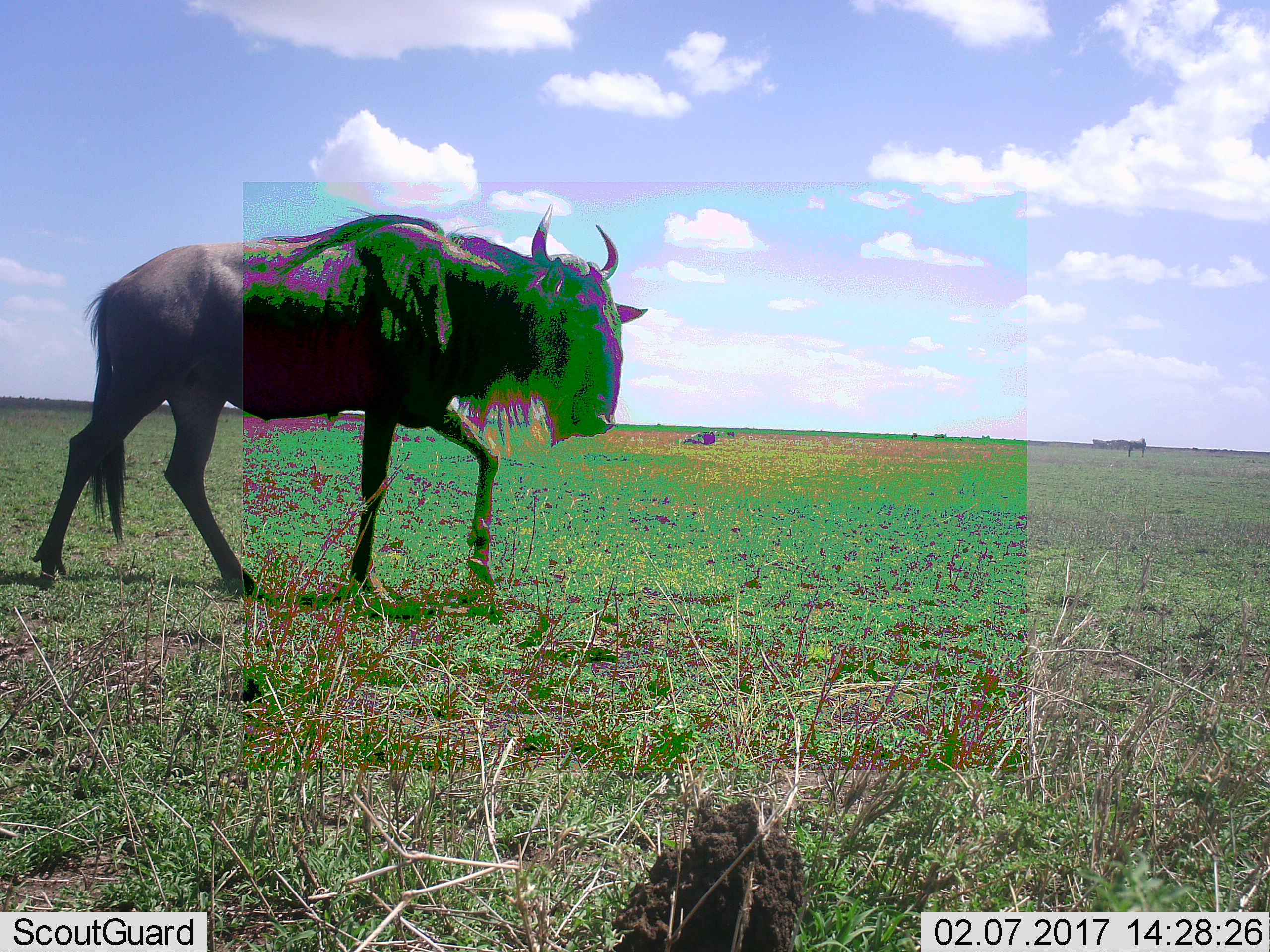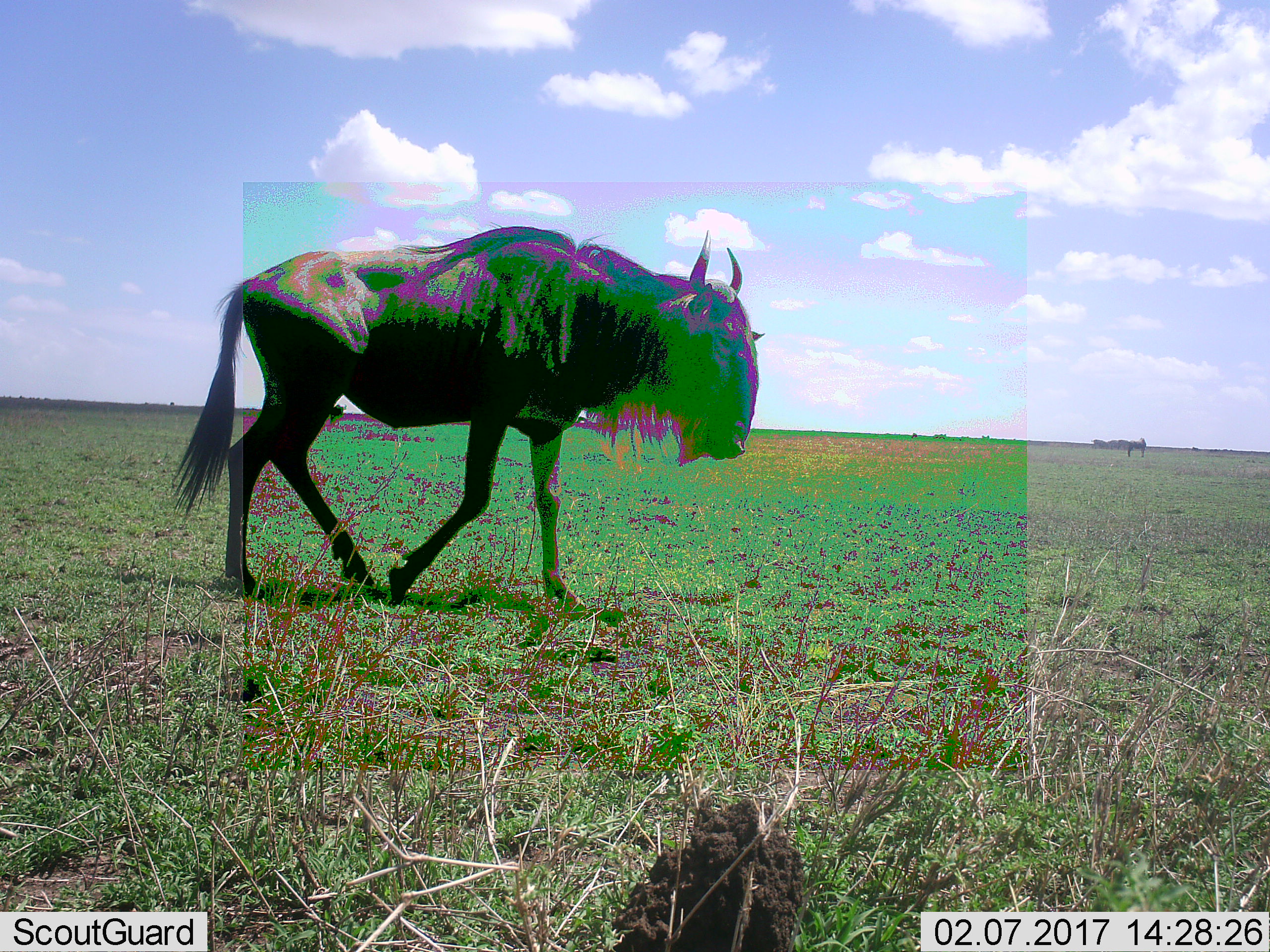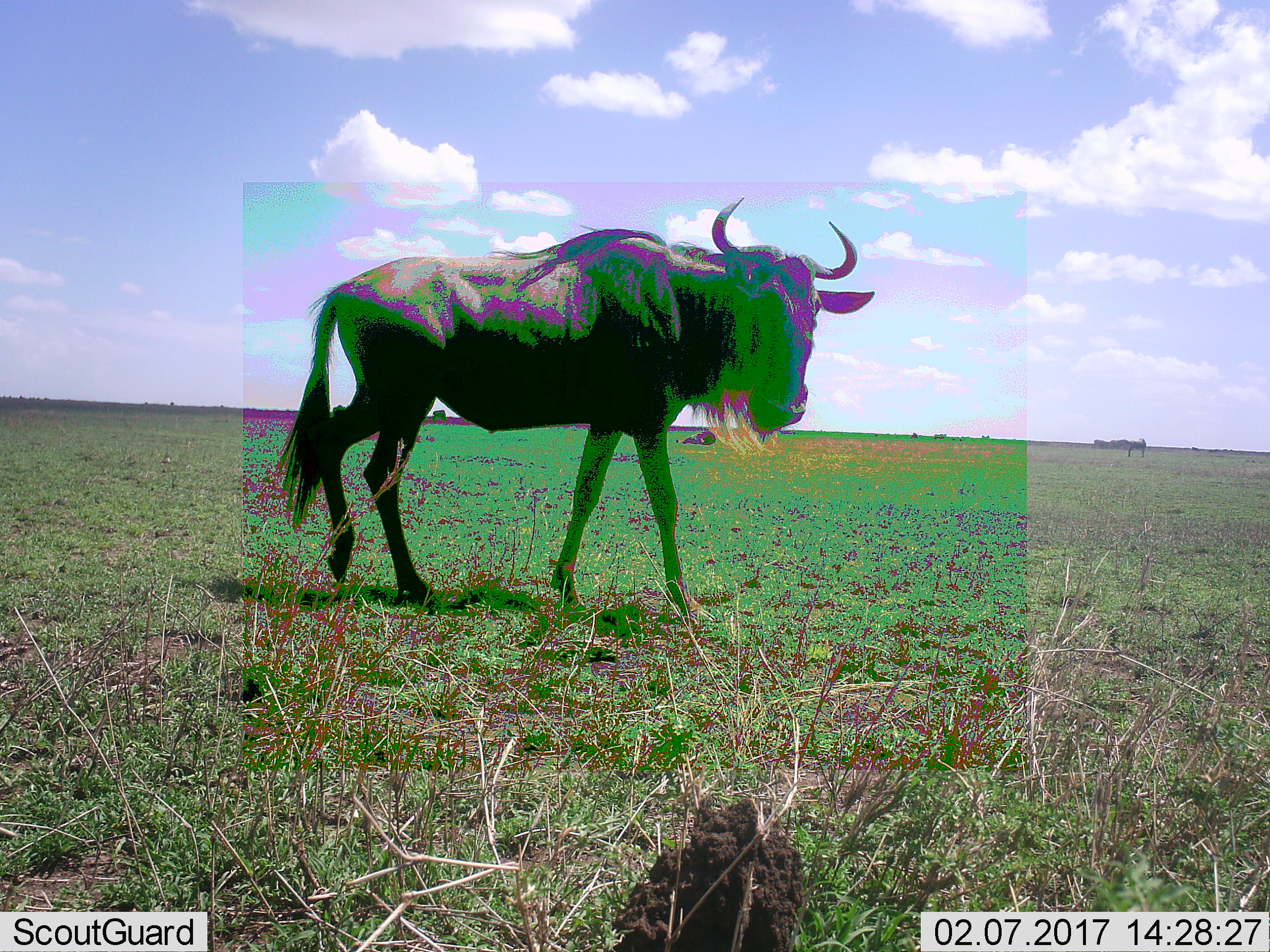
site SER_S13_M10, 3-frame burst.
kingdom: Animalia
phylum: Chordata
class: Mammalia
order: Artiodactyla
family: Bovidae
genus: Connochaetes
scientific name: Connochaetes taurinus taurinus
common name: blue wildebeest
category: wildebeestblue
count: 1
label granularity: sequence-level